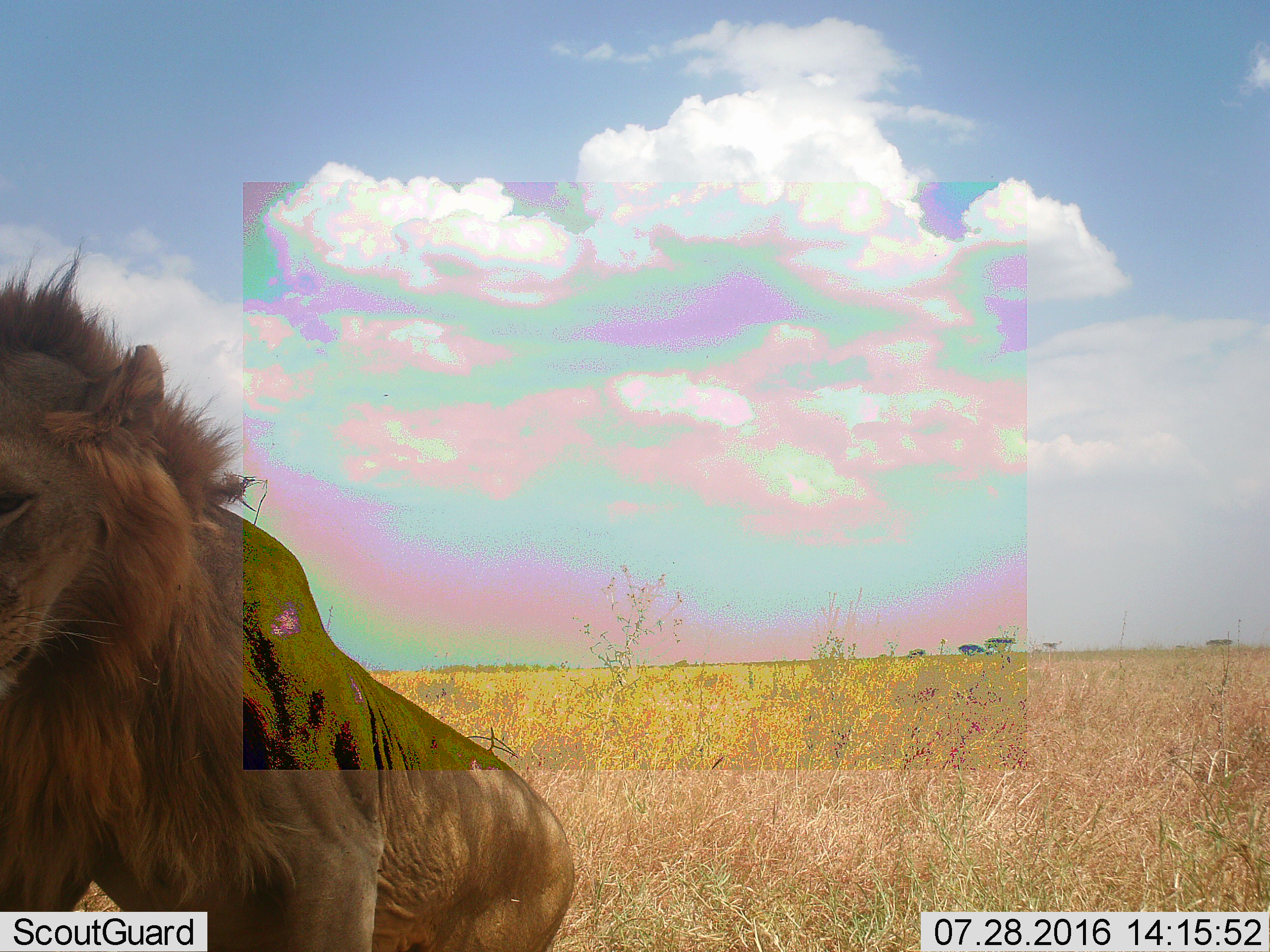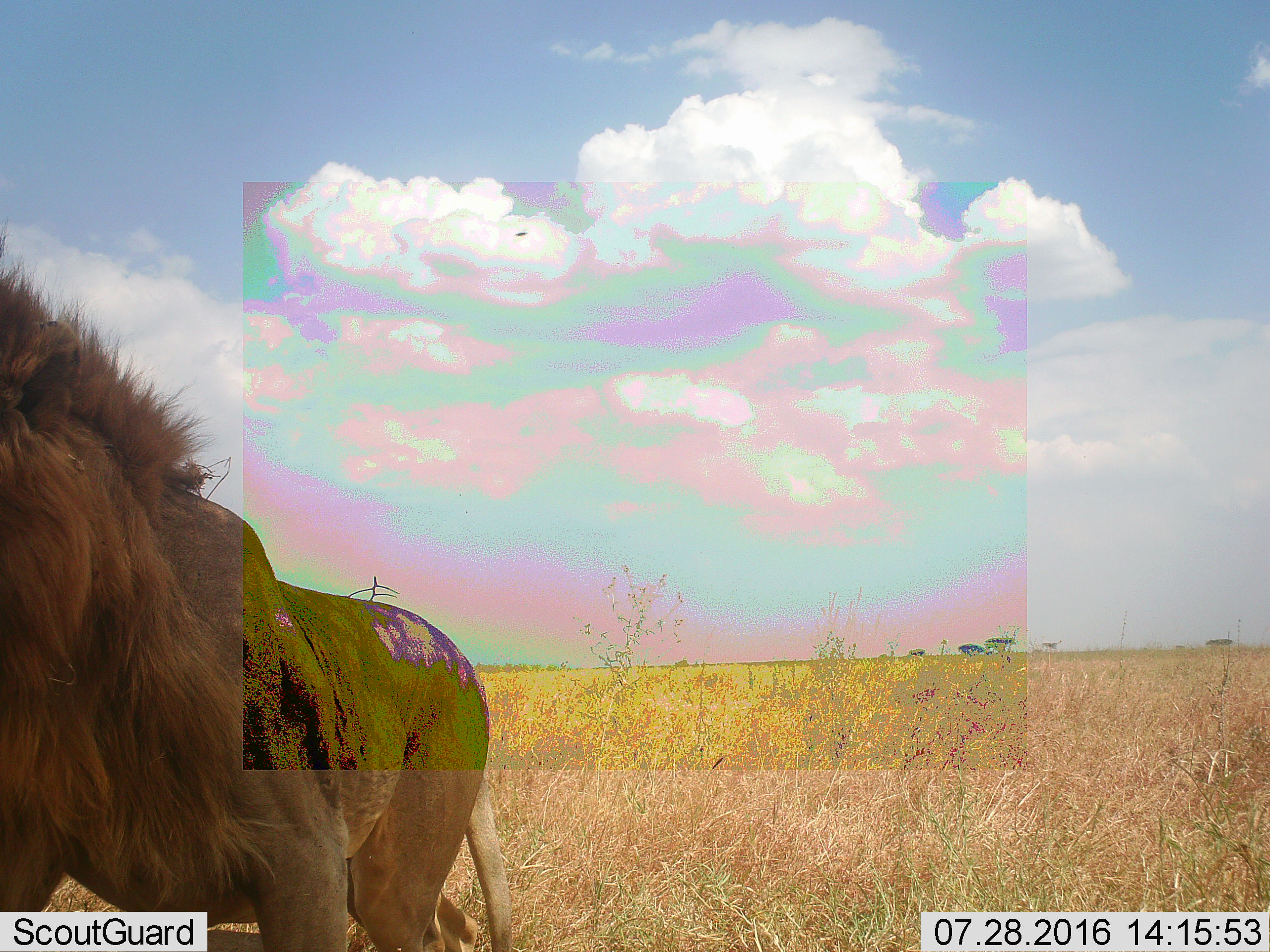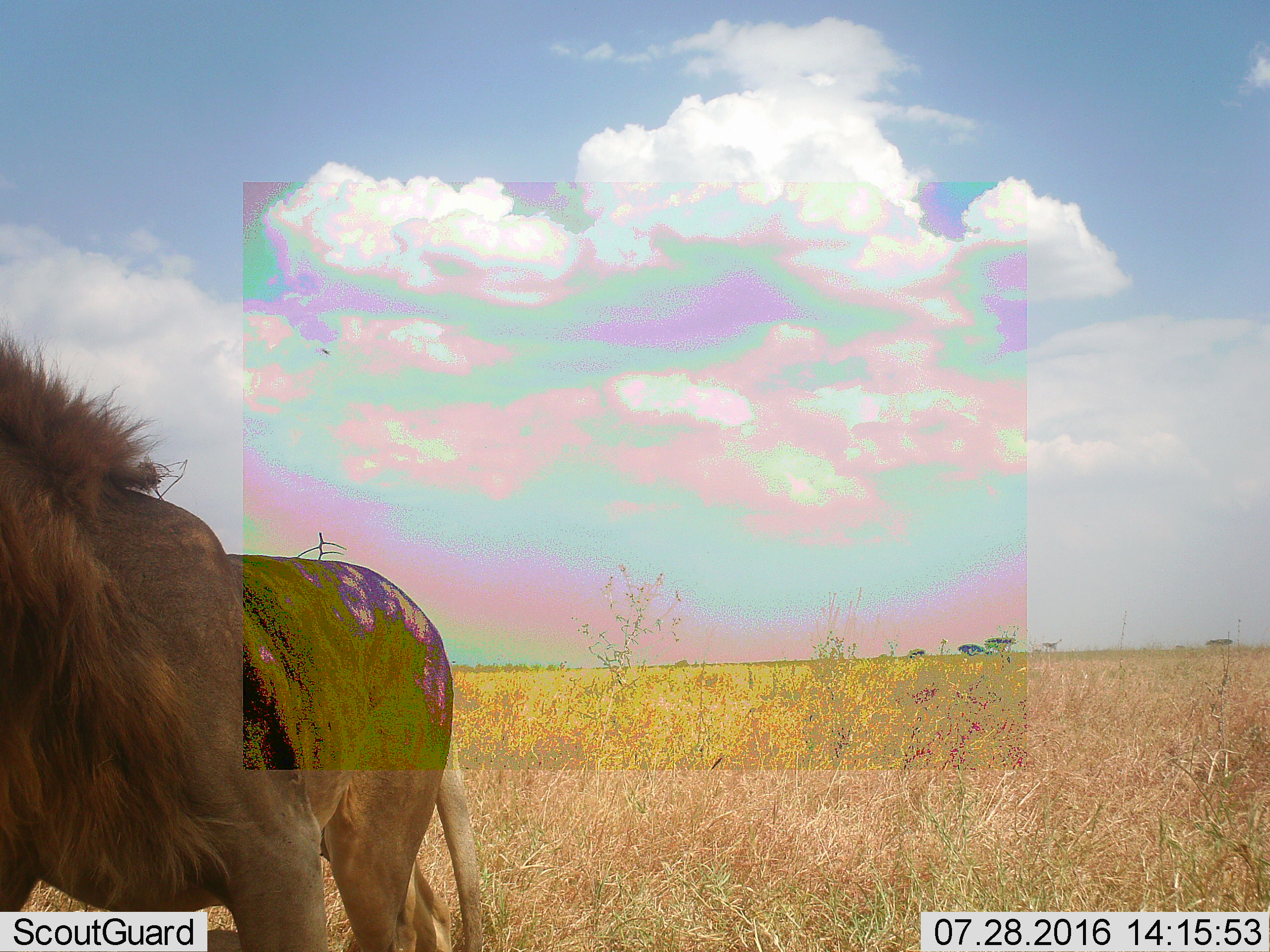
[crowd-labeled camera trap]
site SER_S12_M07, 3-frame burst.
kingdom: Animalia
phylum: Chordata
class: Mammalia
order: Carnivora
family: Felidae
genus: Panthera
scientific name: Panthera leo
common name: lion male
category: lionmale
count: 1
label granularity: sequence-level